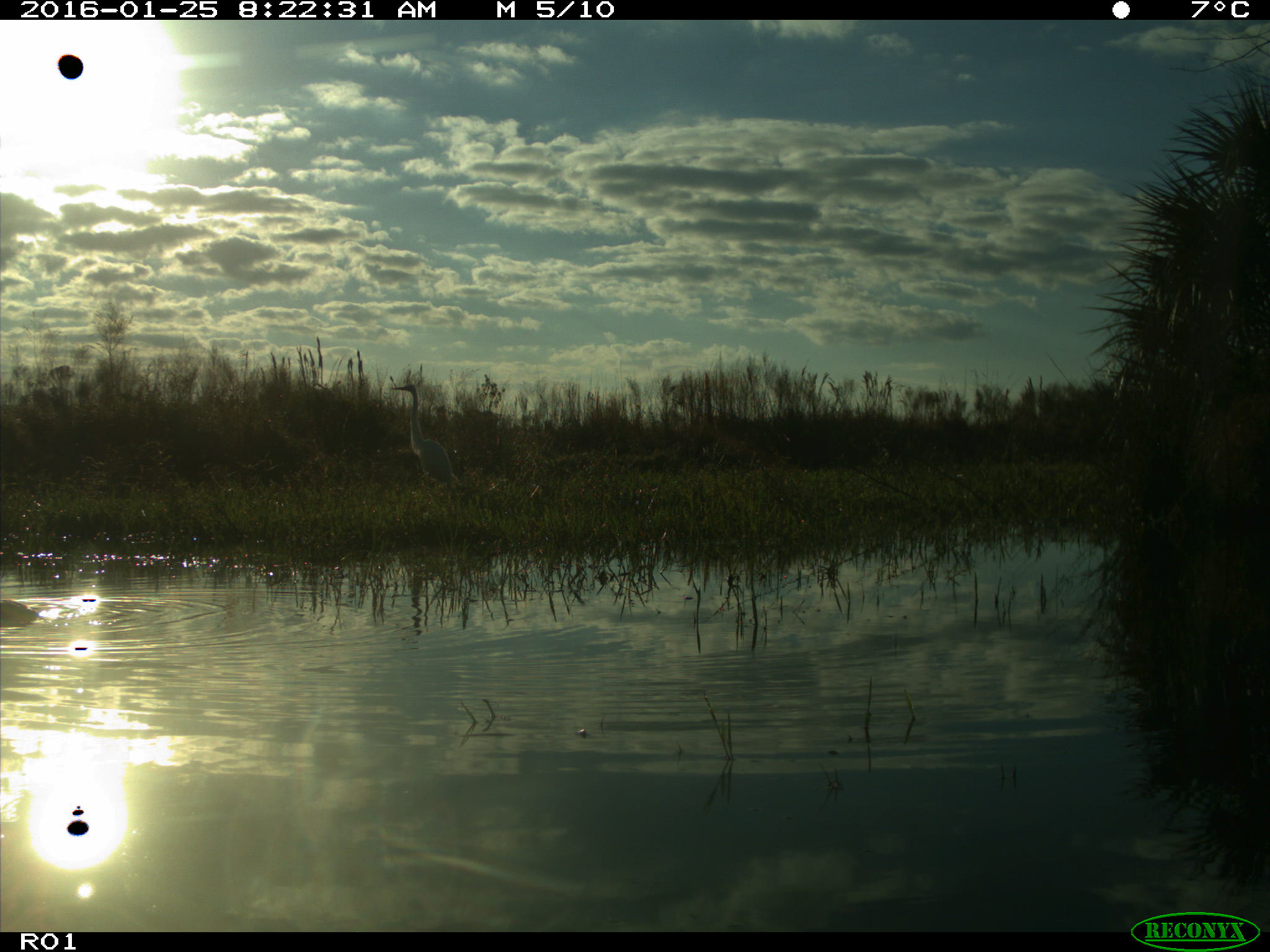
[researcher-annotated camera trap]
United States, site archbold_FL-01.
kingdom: Animalia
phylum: Chordata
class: Aves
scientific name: Aves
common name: birds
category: unidentified bird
Unidentified bird (birds) (Aves).